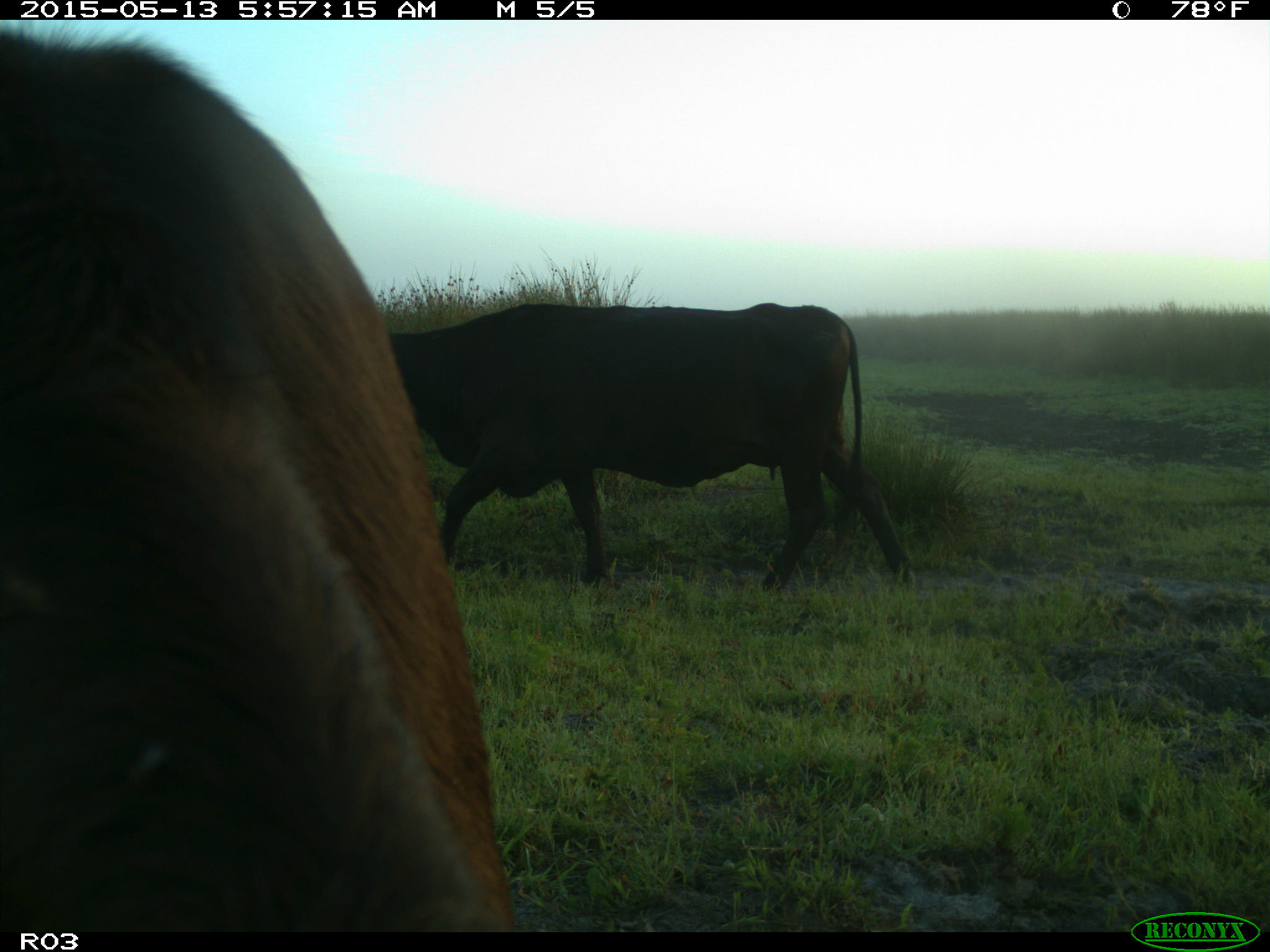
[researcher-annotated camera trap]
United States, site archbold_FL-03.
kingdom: Animalia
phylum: Chordata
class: Mammalia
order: Artiodactyla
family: Bovidae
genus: Bos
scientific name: Bos taurus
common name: domestic cow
Bos taurus (domestic cow).